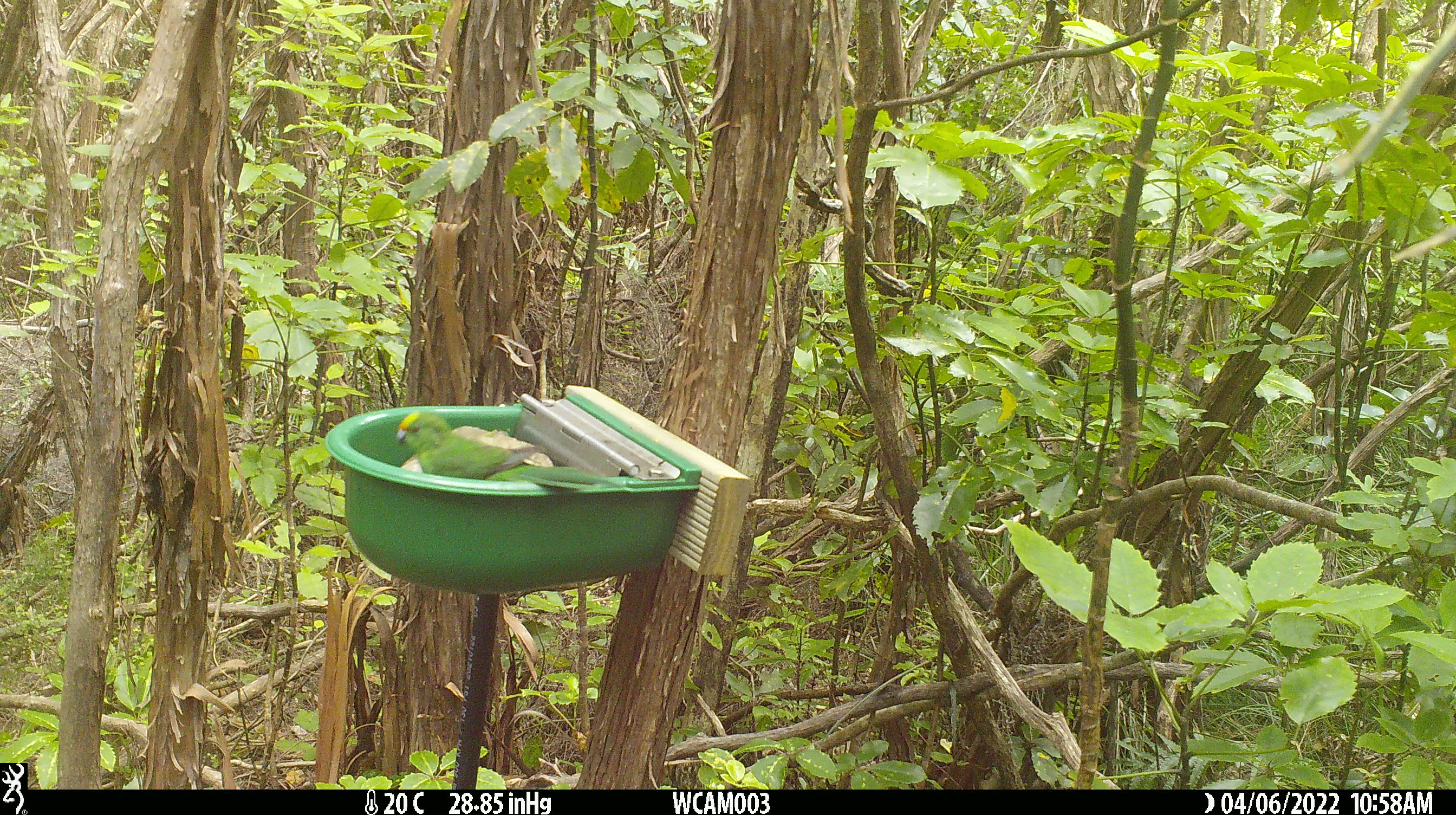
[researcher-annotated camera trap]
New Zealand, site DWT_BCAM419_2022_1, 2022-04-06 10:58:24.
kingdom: Animalia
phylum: Chordata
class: Aves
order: Psittaciformes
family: Psittaculidae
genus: Cyanoramphus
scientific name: Cyanoramphus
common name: parakeet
Parakeet (Cyanoramphus).